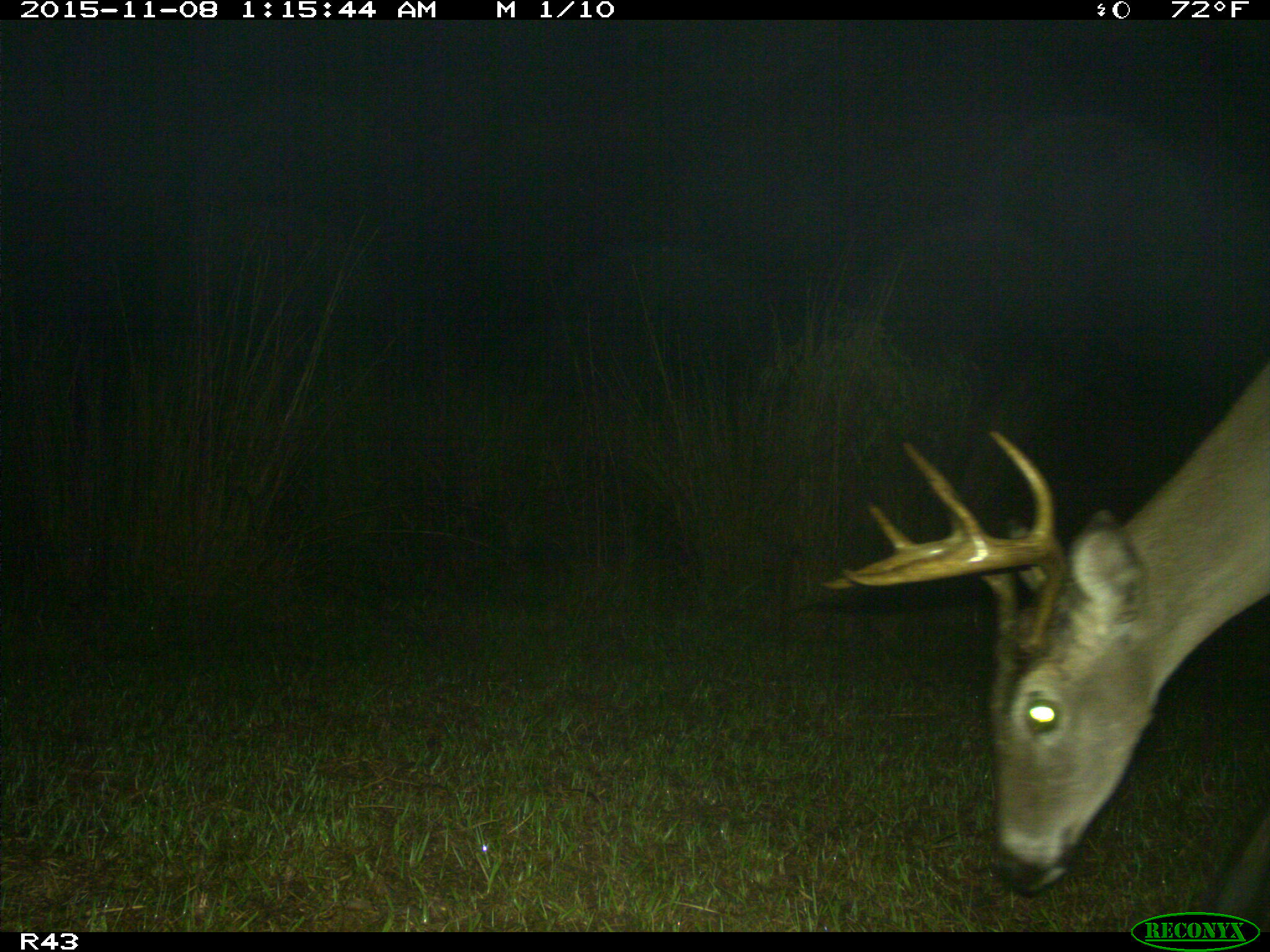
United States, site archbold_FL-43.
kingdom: Animalia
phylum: Chordata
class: Mammalia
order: Artiodactyla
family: Cervidae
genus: Odocoileus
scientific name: Odocoileus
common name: deer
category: unidentified deer